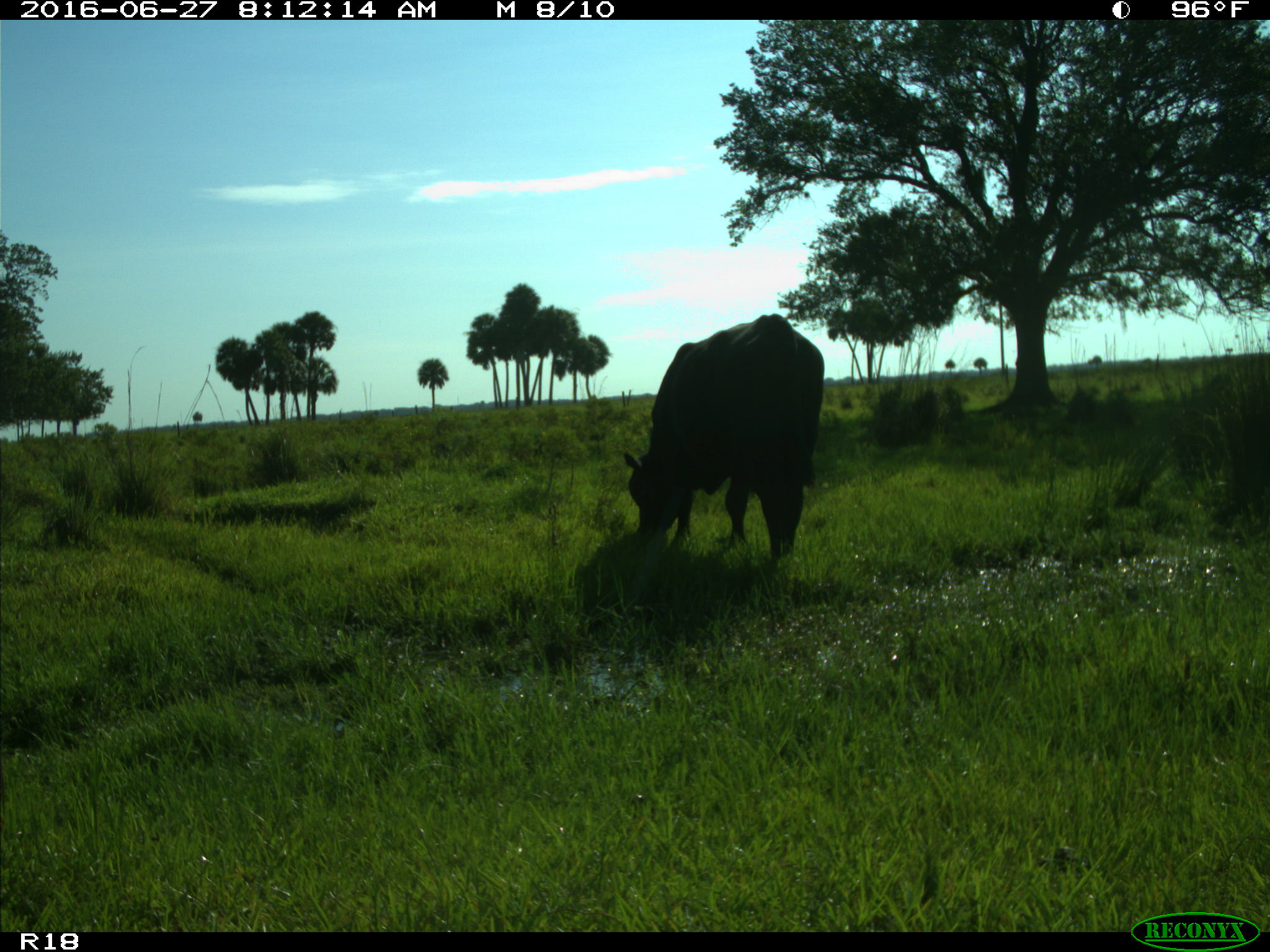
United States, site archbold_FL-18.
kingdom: Animalia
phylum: Chordata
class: Mammalia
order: Artiodactyla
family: Bovidae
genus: Bos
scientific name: Bos taurus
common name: domestic cow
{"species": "Bos taurus (domestic cow)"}